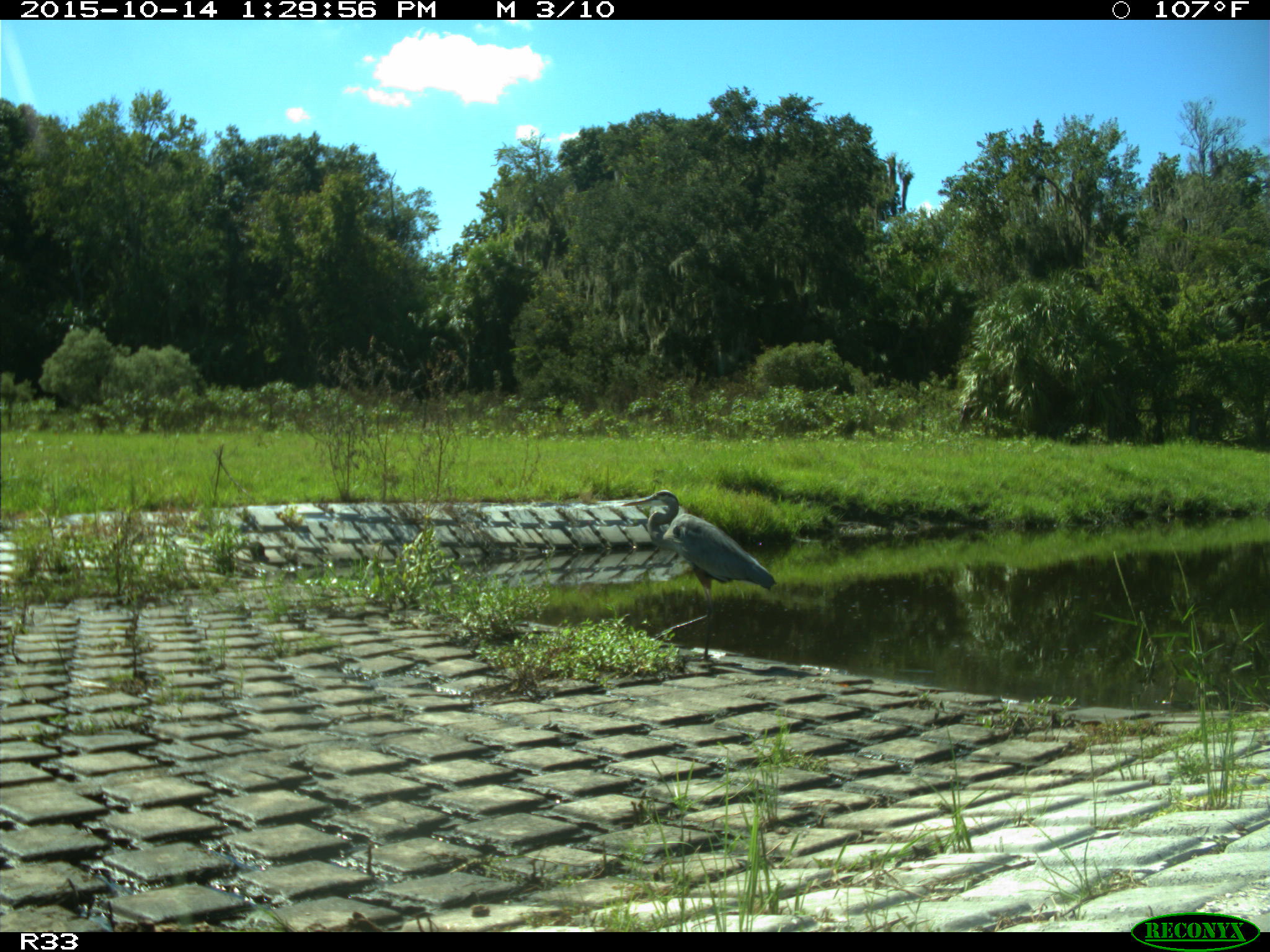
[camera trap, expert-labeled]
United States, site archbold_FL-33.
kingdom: Animalia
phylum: Chordata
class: Aves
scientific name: Aves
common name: birds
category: unidentified bird